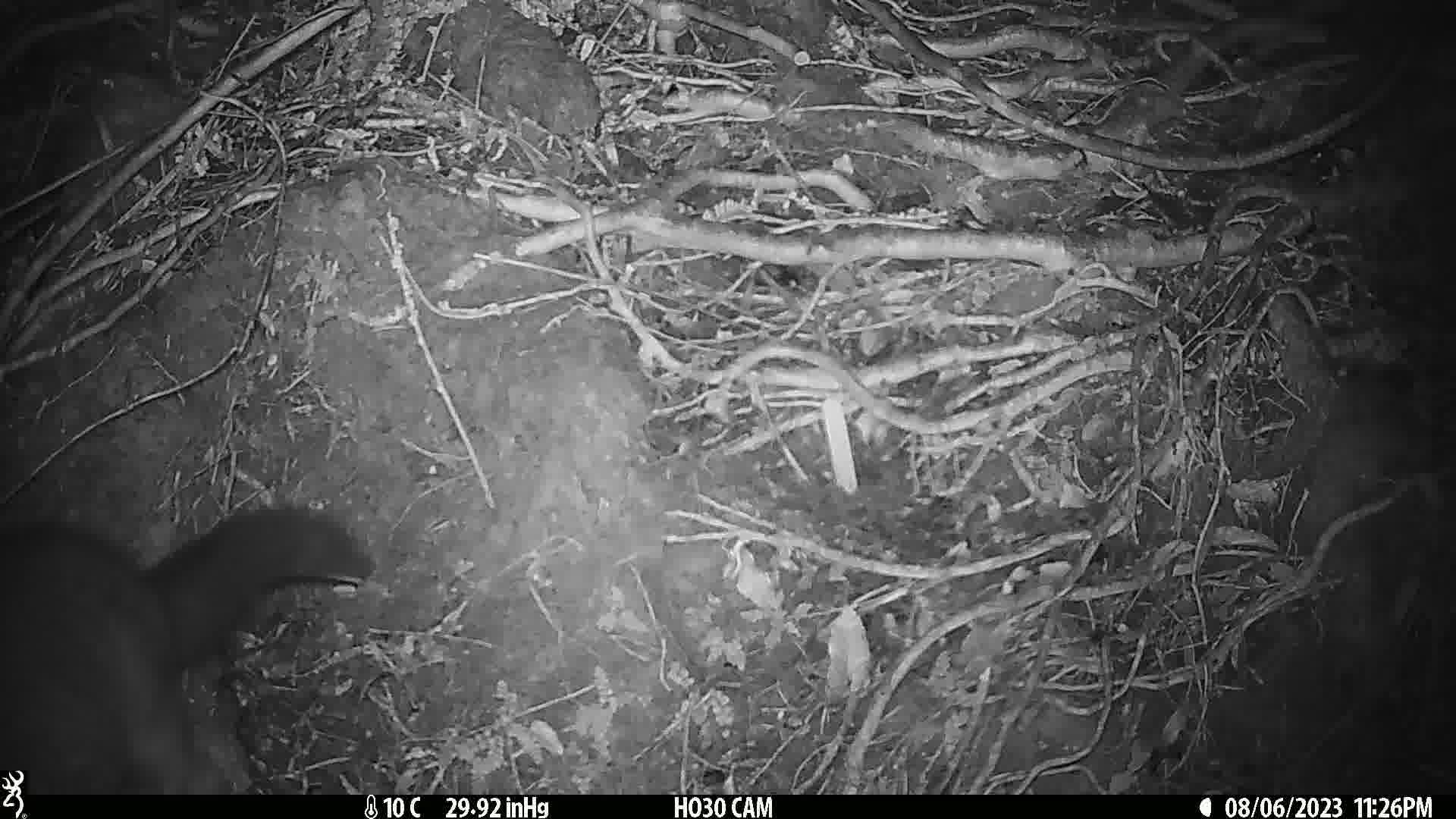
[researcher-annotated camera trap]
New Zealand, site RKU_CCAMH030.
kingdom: Animalia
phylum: Chordata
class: Mammalia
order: Diprotodontia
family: Phalangeridae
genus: Trichosurus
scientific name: Trichosurus vulpecula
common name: common brushtail possum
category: possum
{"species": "possum (common brushtail possum) (Trichosurus vulpecula)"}